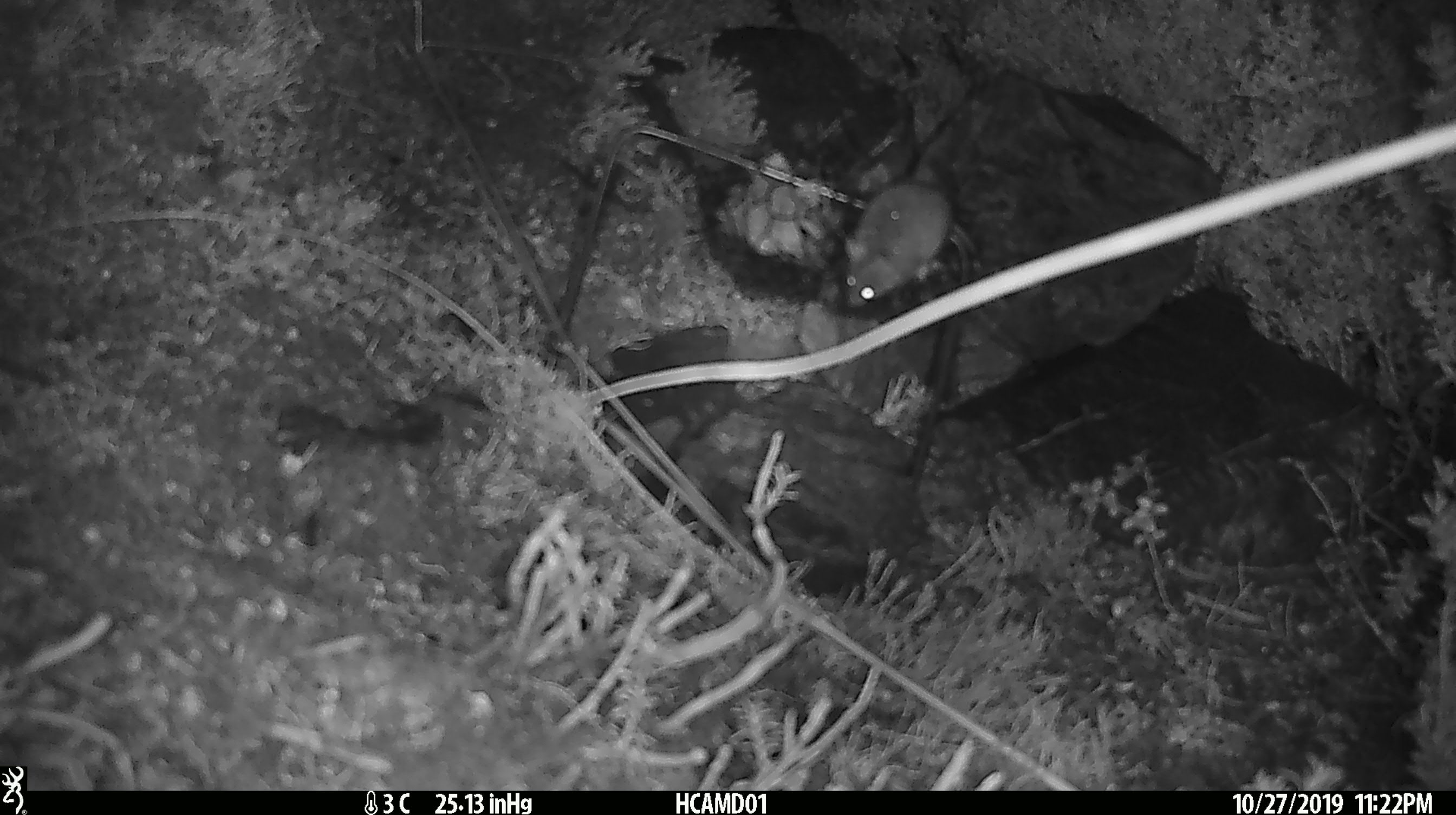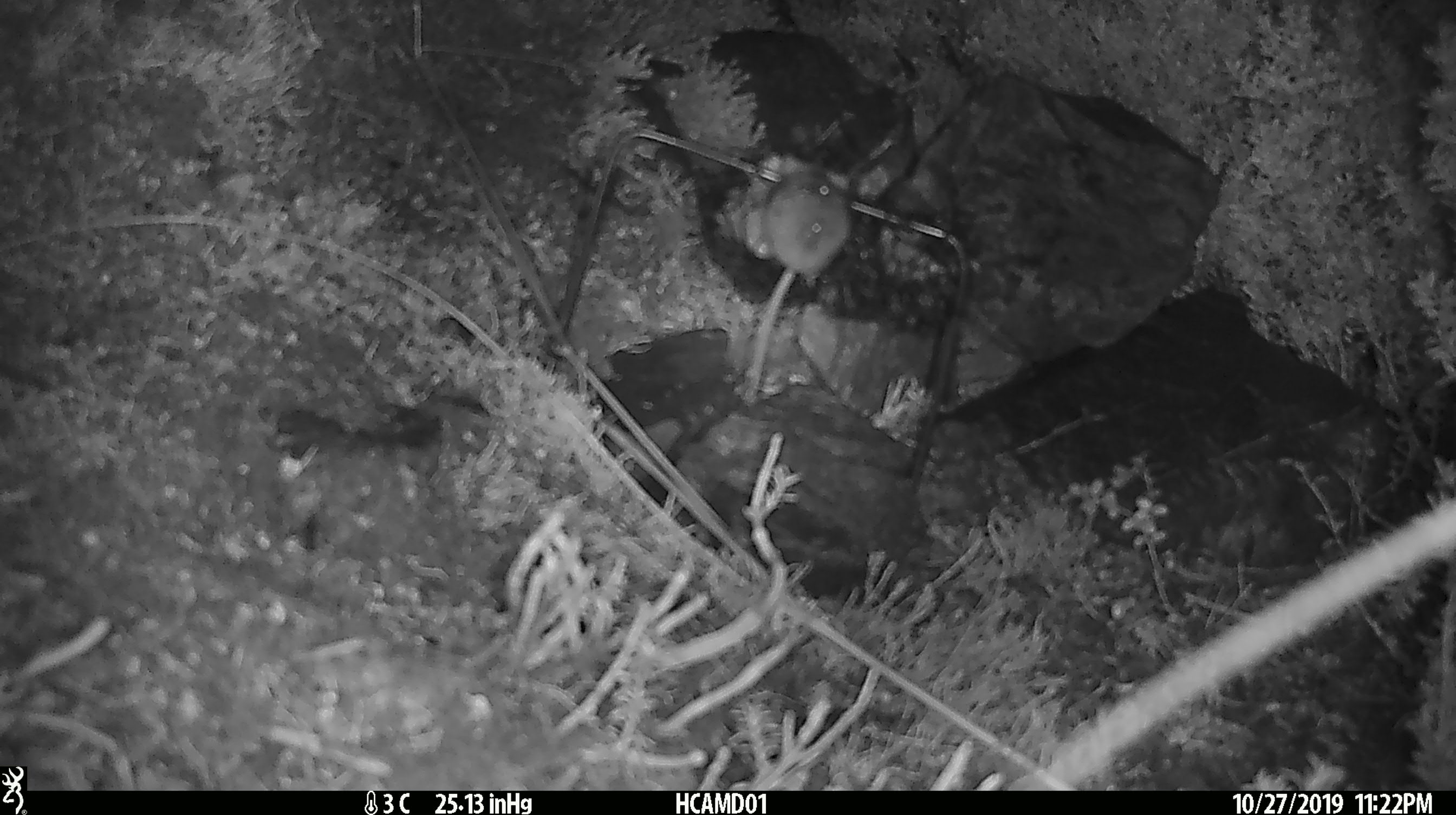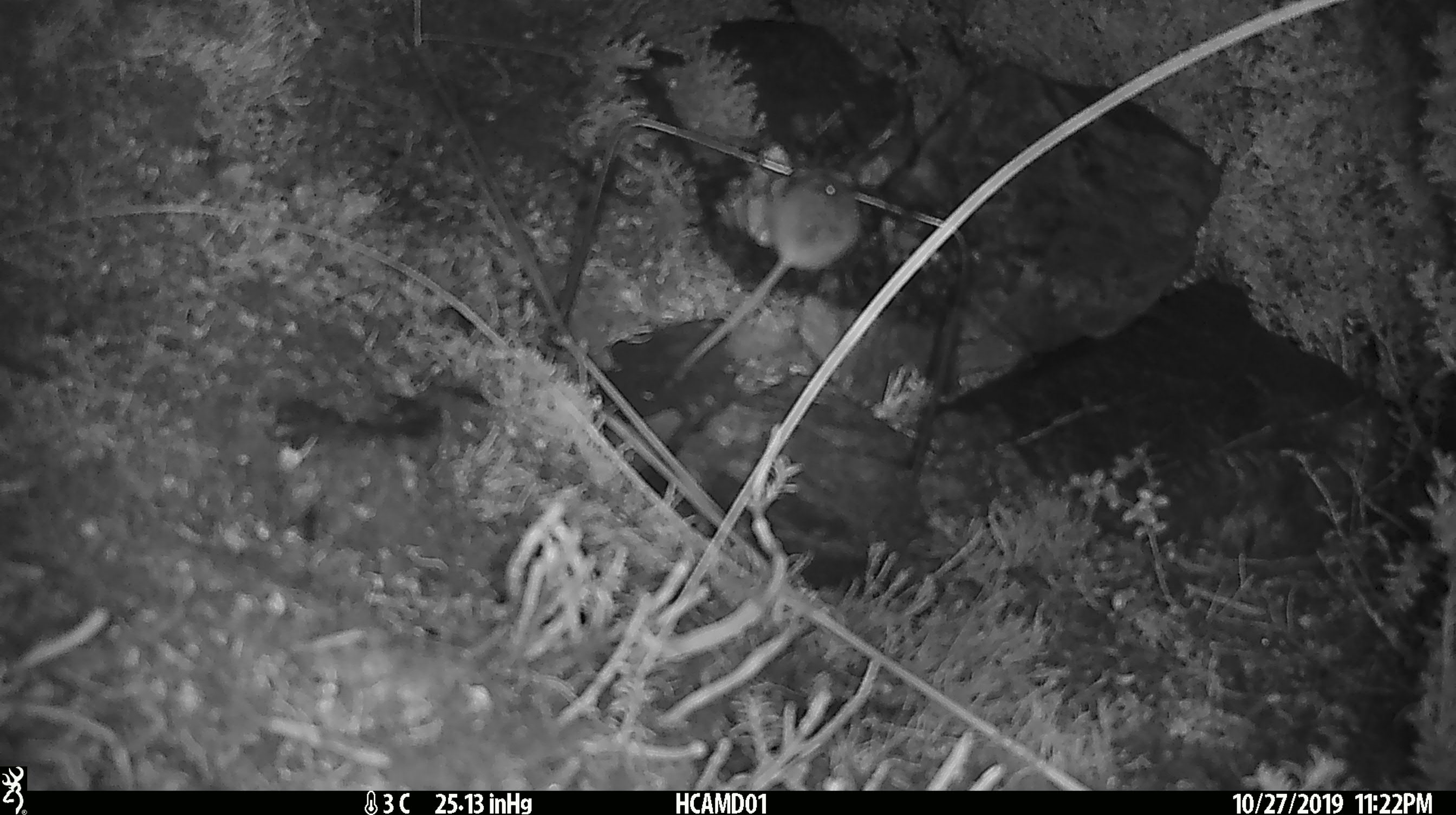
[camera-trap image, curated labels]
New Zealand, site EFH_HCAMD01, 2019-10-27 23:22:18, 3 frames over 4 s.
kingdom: Animalia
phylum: Chordata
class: Mammalia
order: Rodentia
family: Muridae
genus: Mus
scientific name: Mus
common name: mouse